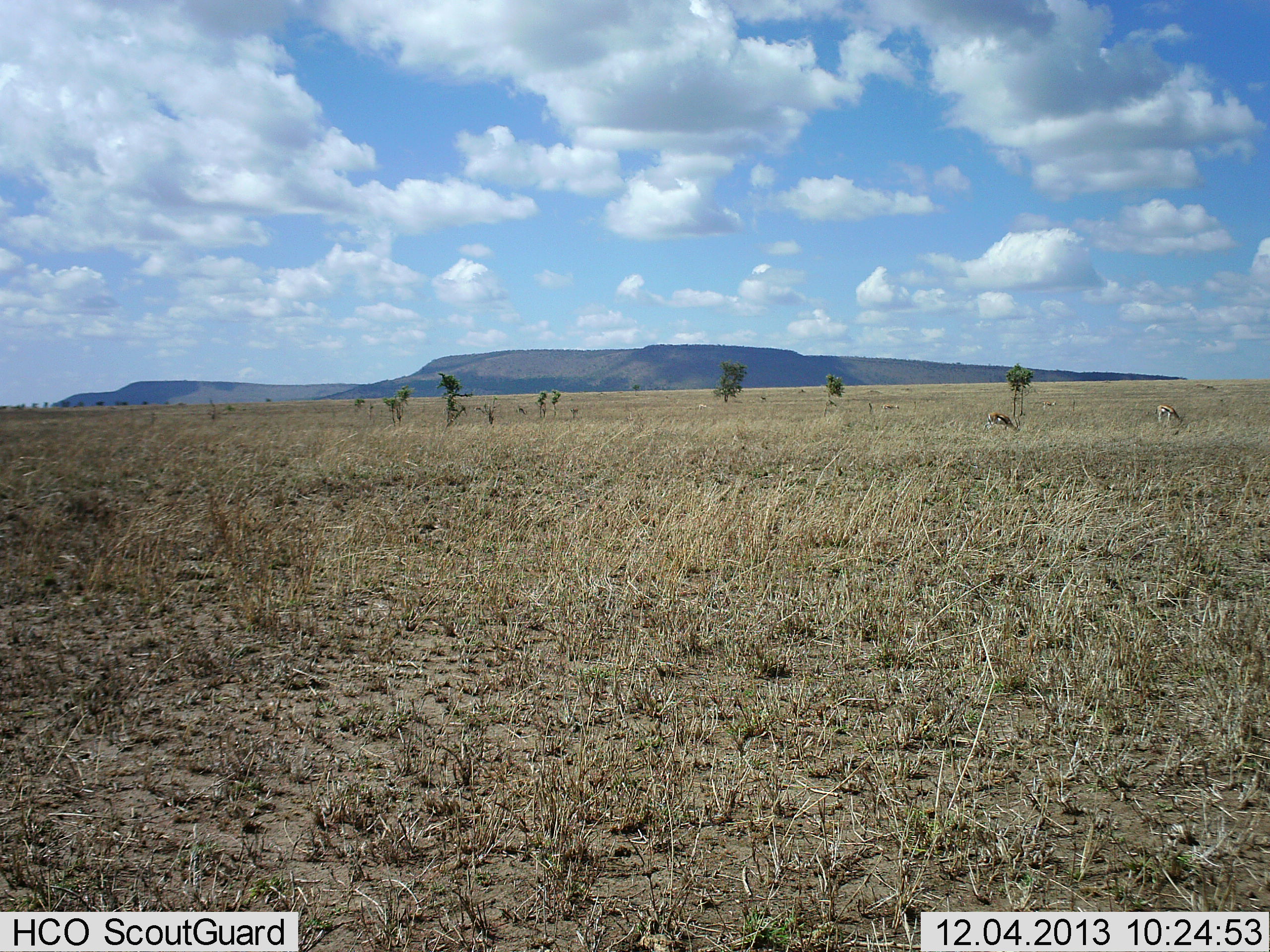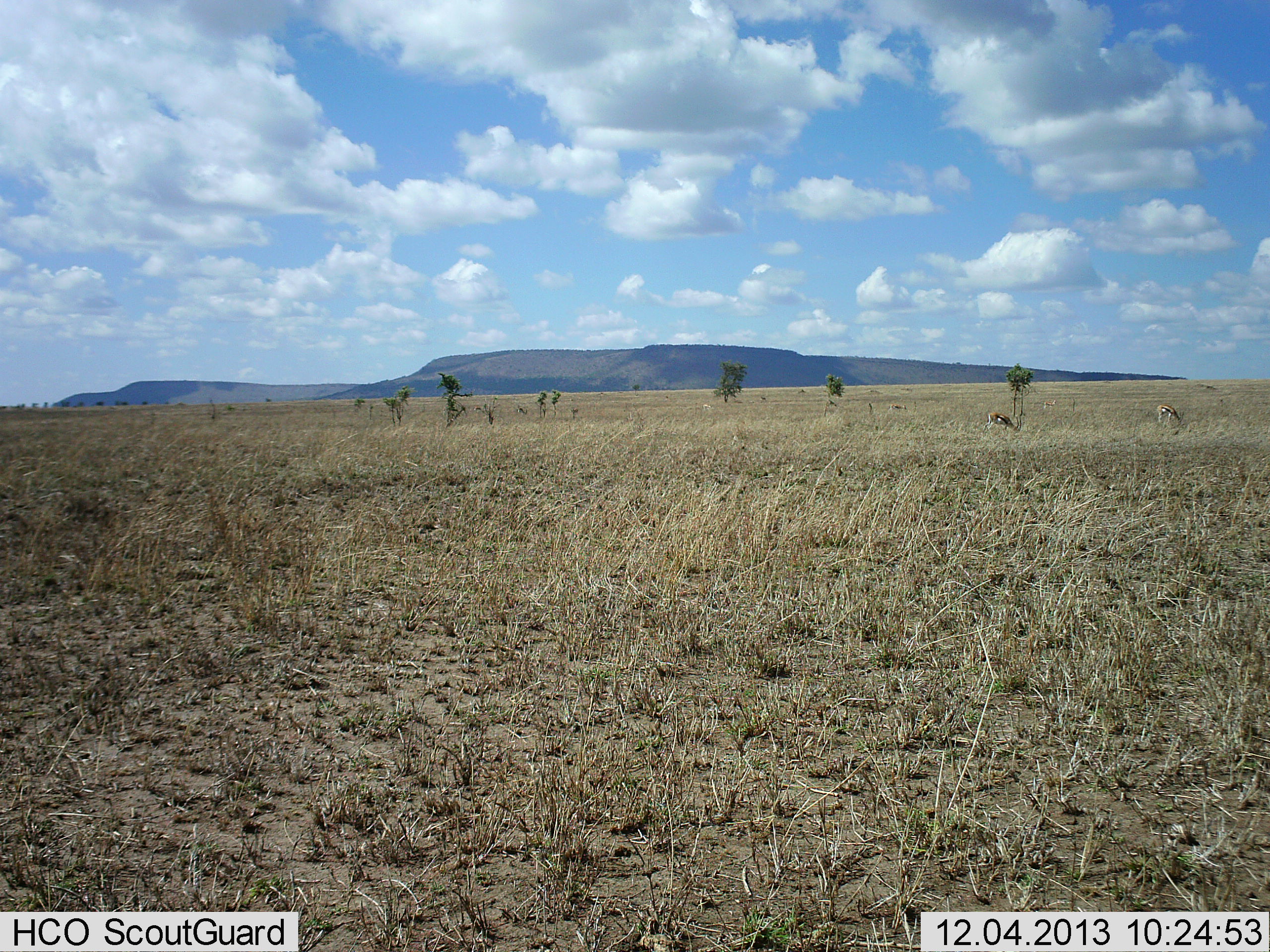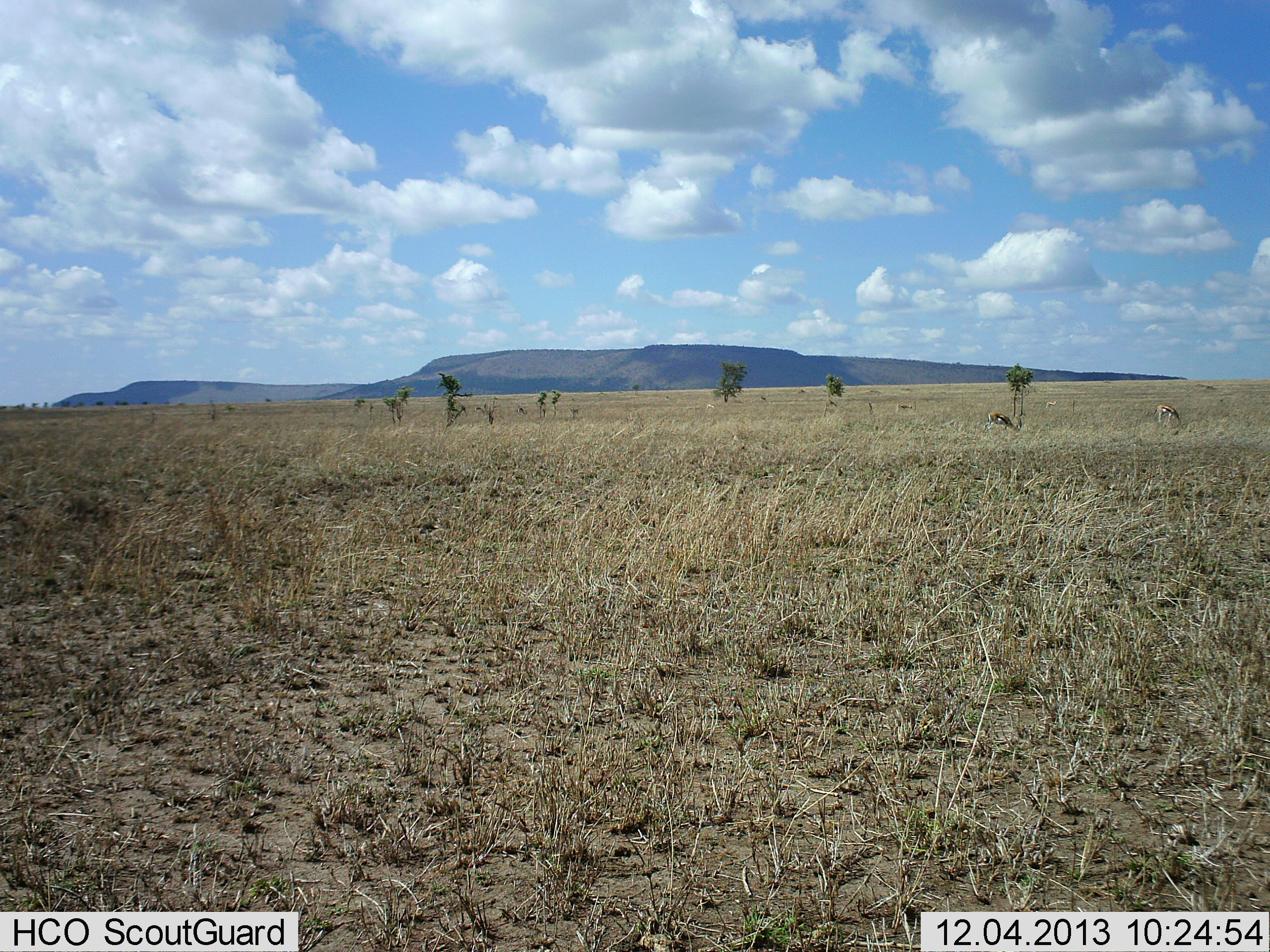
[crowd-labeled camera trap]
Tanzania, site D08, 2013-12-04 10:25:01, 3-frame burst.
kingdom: Animalia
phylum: Chordata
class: Mammalia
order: Artiodactyla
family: Bovidae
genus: Eudorcas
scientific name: Eudorcas thomsonii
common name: thomson's gazelle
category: gazellethomsons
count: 3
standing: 40%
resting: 10%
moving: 50%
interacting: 0%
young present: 0%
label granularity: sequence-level